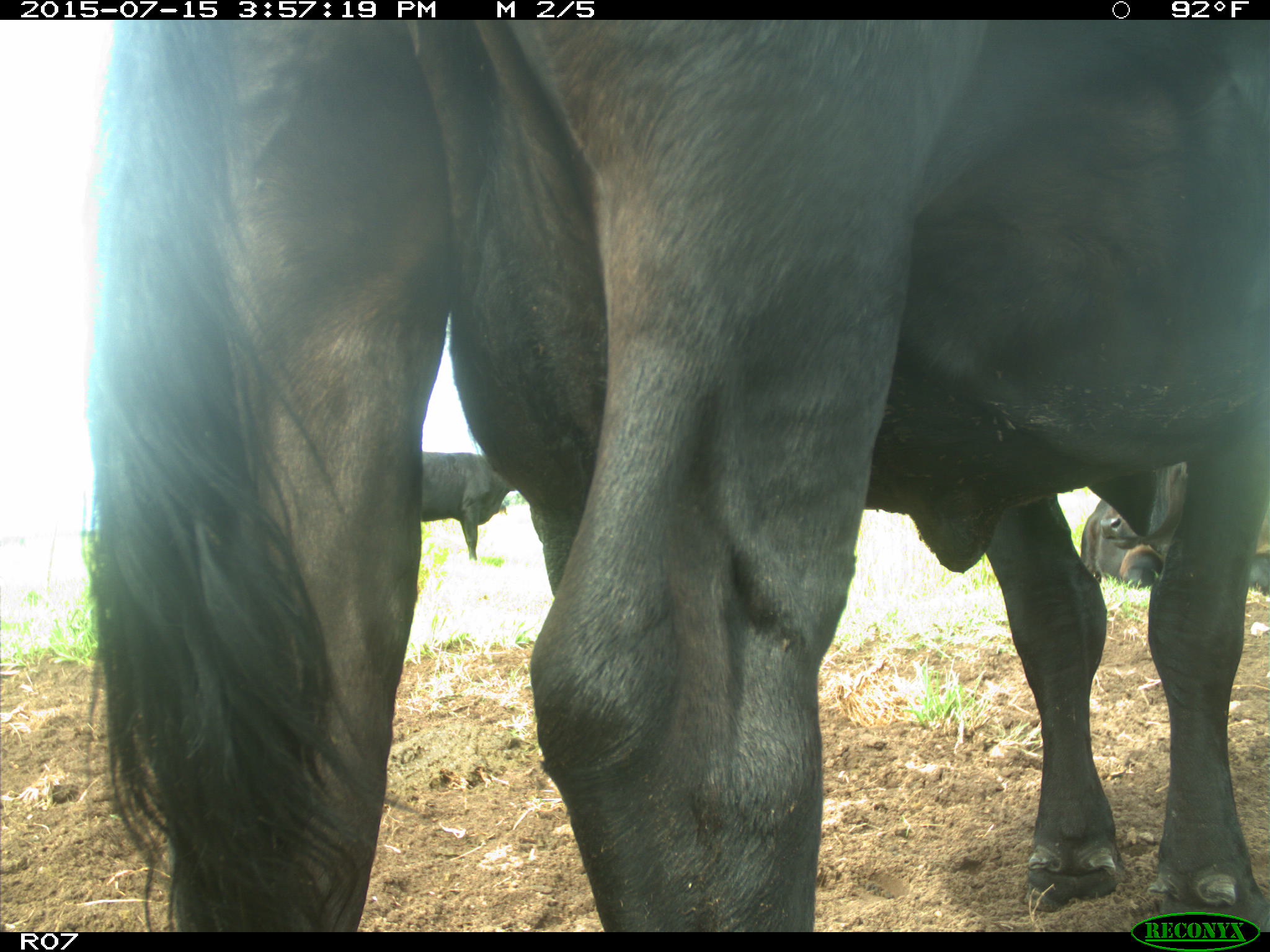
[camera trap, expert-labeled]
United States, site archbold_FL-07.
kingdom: Animalia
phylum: Chordata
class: Mammalia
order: Artiodactyla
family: Bovidae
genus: Bos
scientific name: Bos taurus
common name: domestic cow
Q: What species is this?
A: Bos taurus (domestic cow).